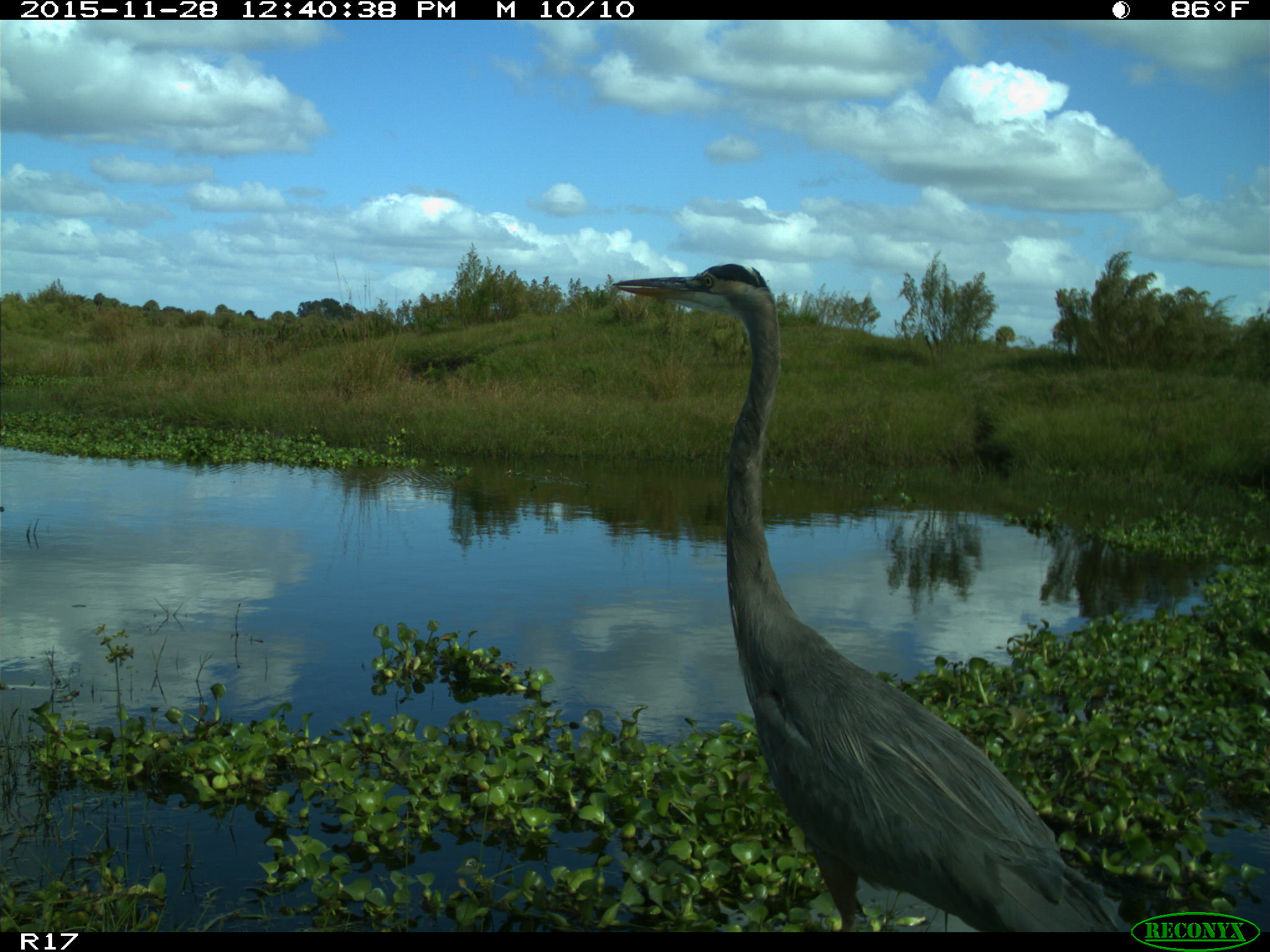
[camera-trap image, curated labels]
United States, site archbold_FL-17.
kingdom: Animalia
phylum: Chordata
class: Aves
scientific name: Aves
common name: birds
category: unidentified bird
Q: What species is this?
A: Unidentified bird (birds) (Aves).